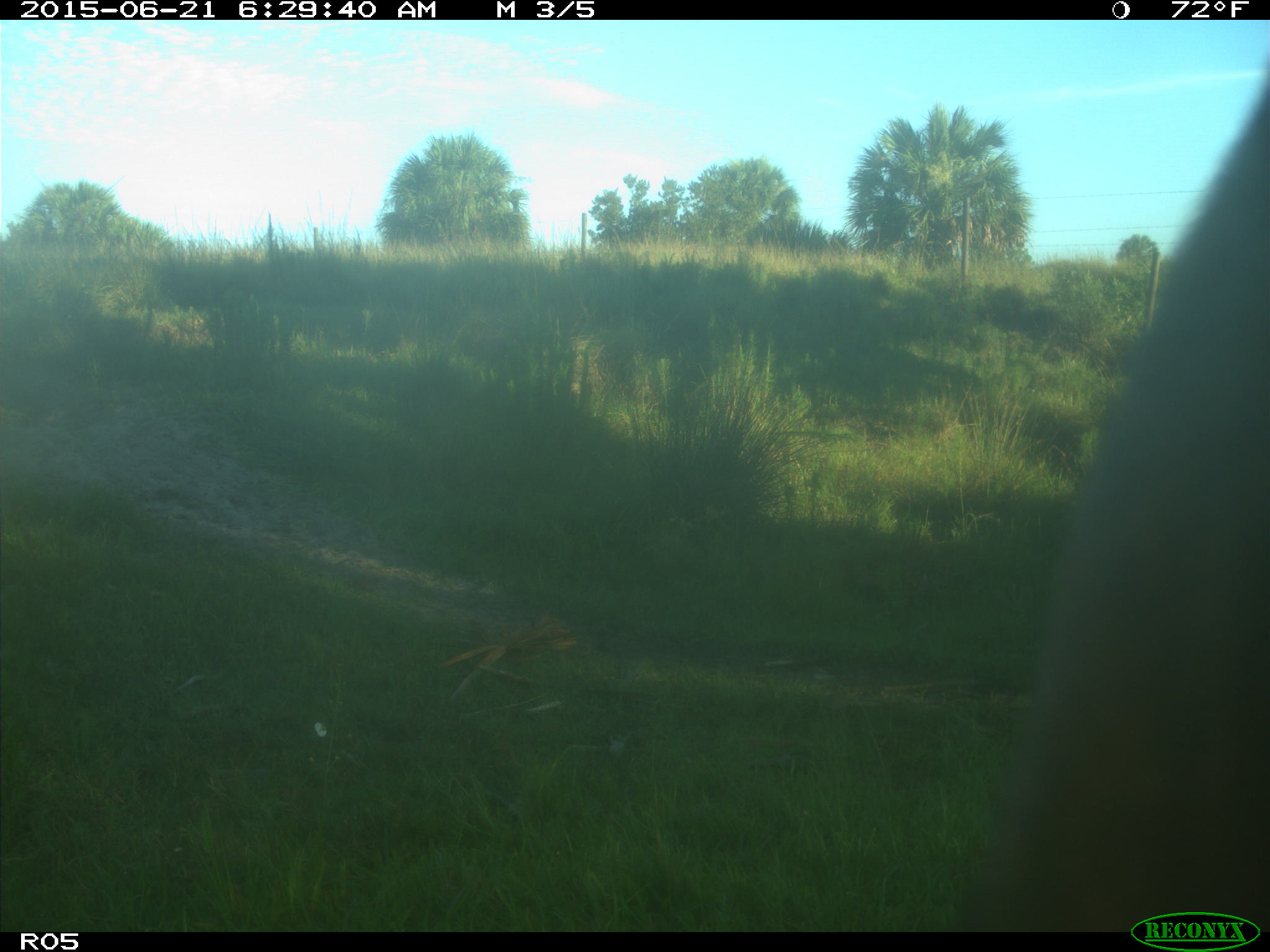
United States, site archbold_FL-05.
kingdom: Animalia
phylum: Chordata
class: Mammalia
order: Artiodactyla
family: Bovidae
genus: Bos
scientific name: Bos taurus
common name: domestic cow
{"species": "Bos taurus (domestic cow)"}